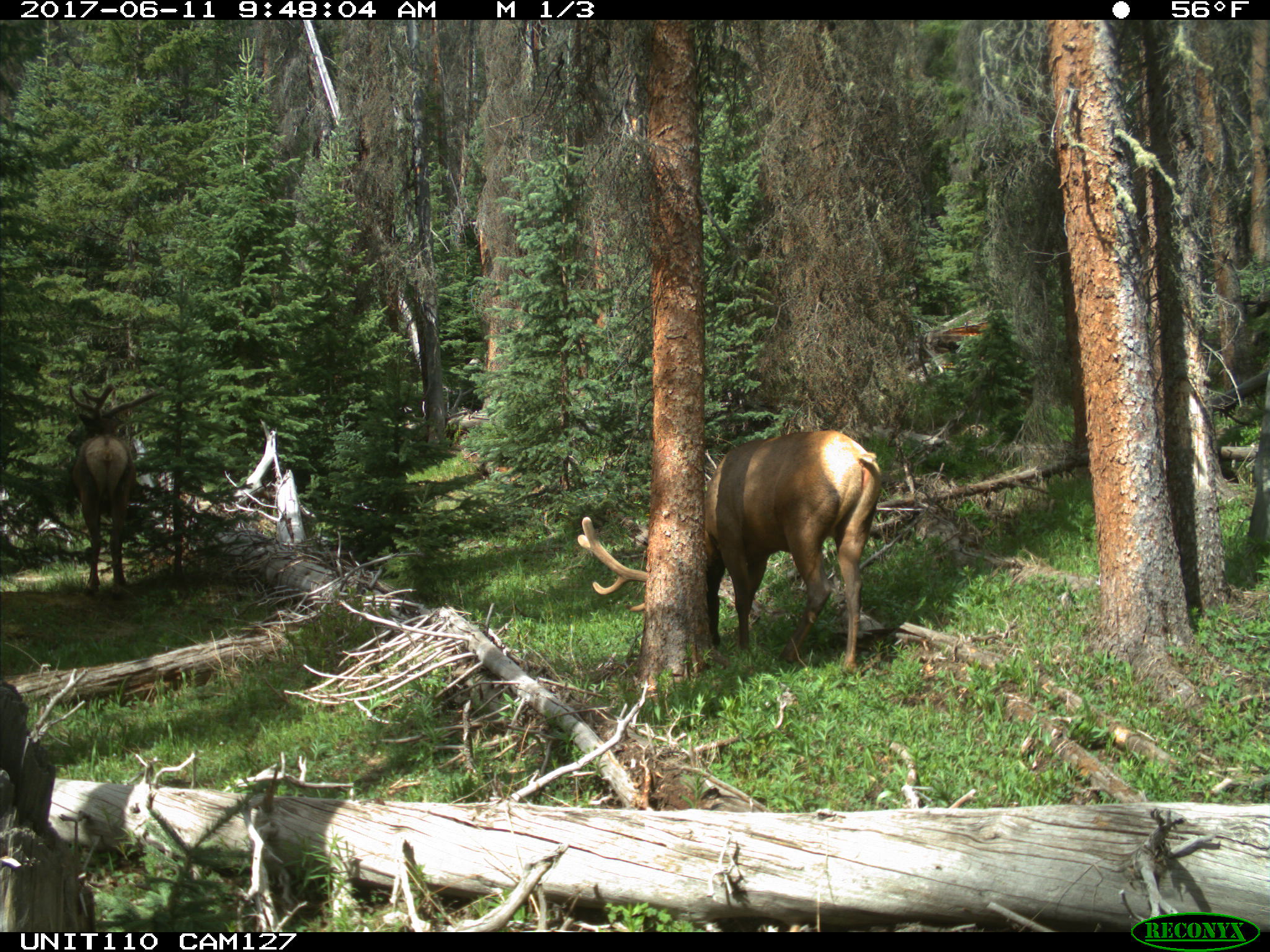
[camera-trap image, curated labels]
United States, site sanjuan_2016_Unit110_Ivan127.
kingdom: Animalia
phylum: Chordata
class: Mammalia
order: Artiodactyla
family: Cervidae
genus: Cervus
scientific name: Cervus elaphus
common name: red deer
Cervus elaphus (red deer).